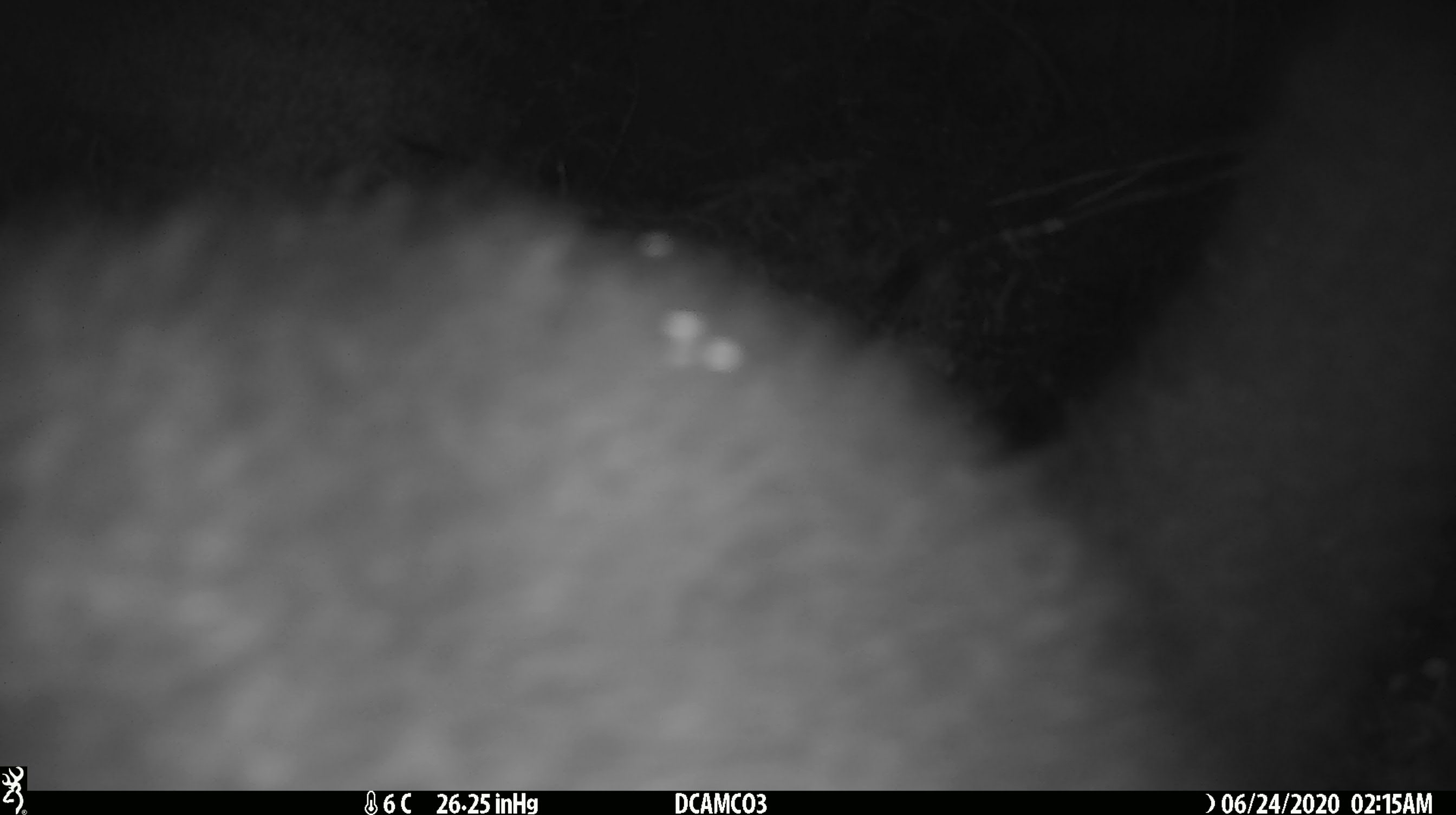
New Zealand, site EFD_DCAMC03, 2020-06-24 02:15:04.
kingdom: Animalia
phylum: Chordata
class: Mammalia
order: Diprotodontia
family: Phalangeridae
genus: Trichosurus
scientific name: Trichosurus vulpecula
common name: common brushtail possum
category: possum